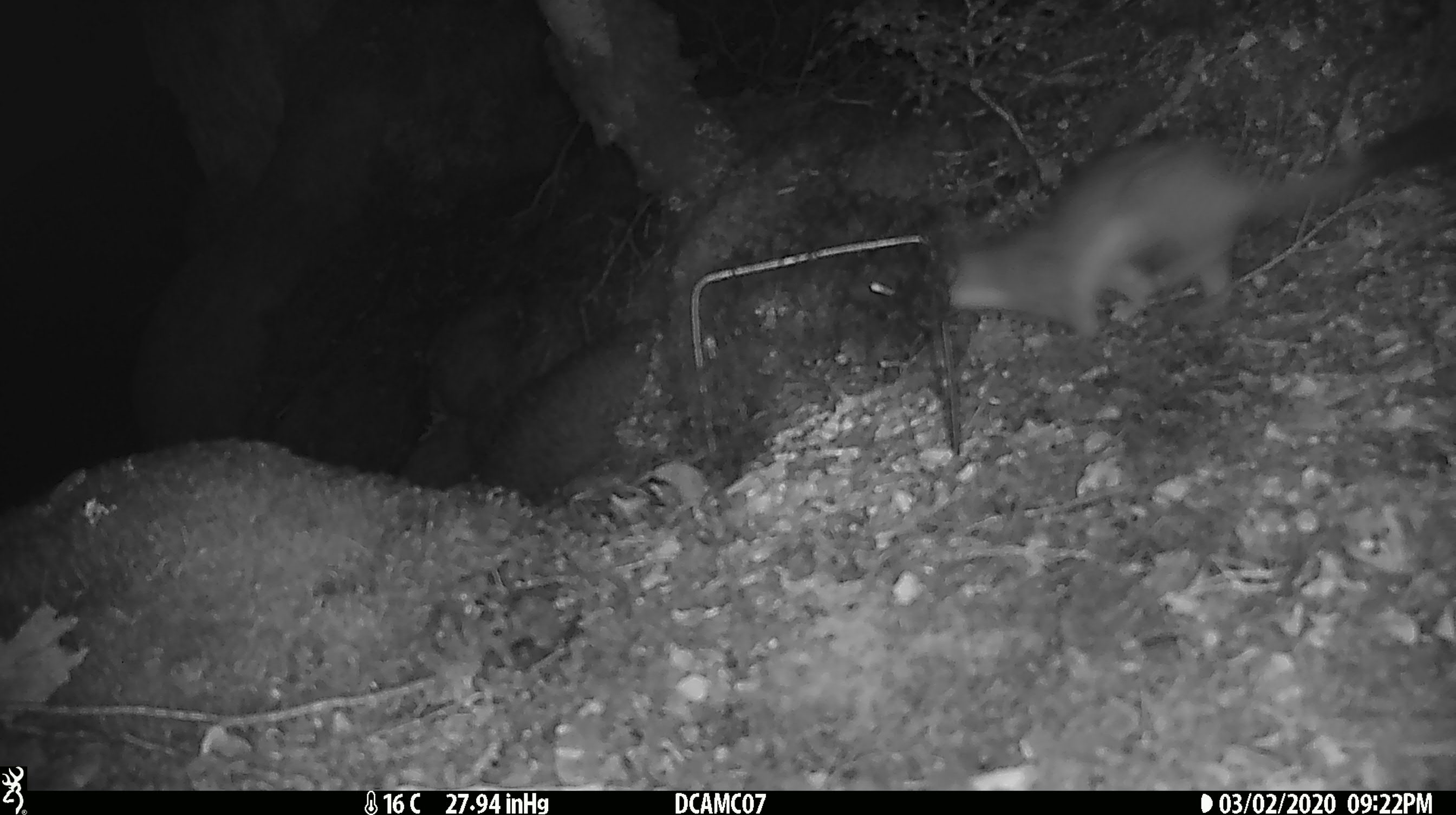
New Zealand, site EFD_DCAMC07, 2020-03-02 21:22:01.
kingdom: Animalia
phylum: Chordata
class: Mammalia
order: Carnivora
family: Mustelidae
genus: Mustela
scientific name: Mustela erminea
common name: stoat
Stoat (Mustela erminea).